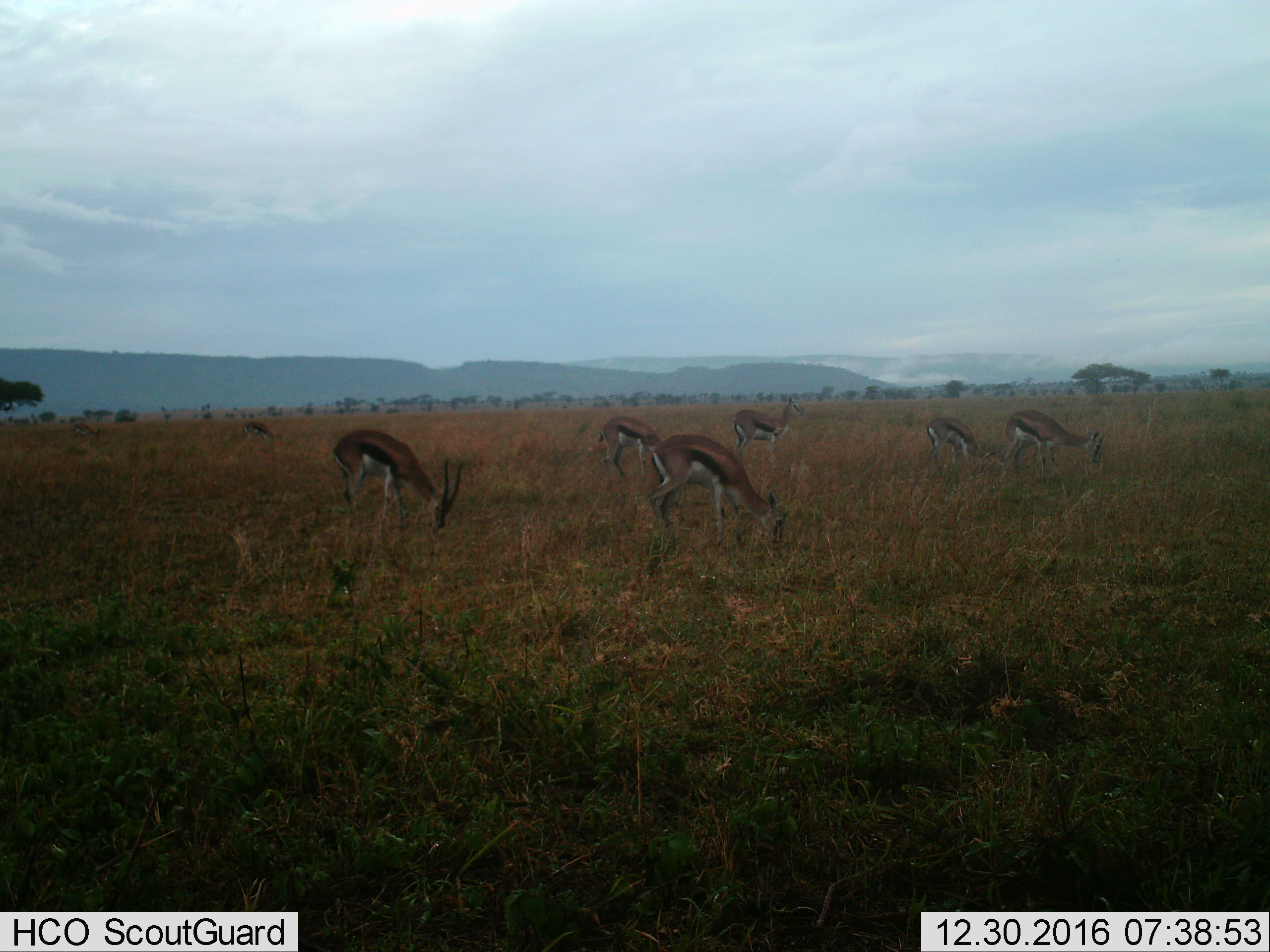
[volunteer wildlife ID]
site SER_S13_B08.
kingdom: Animalia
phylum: Chordata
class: Mammalia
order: Artiodactyla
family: Bovidae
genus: Eudorcas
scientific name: Eudorcas thomsonii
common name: thomson's gazelle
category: gazellethomsons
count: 7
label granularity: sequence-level